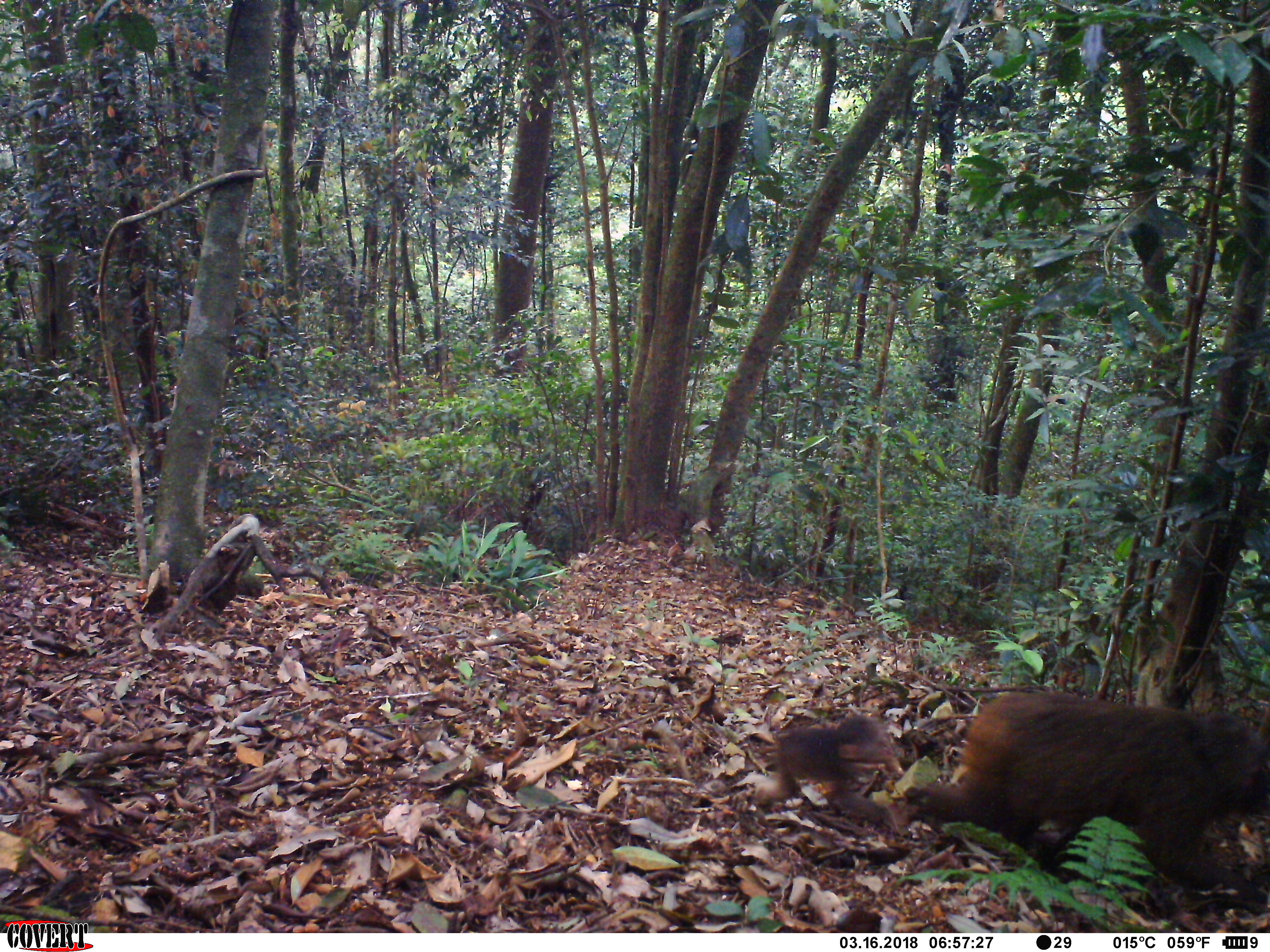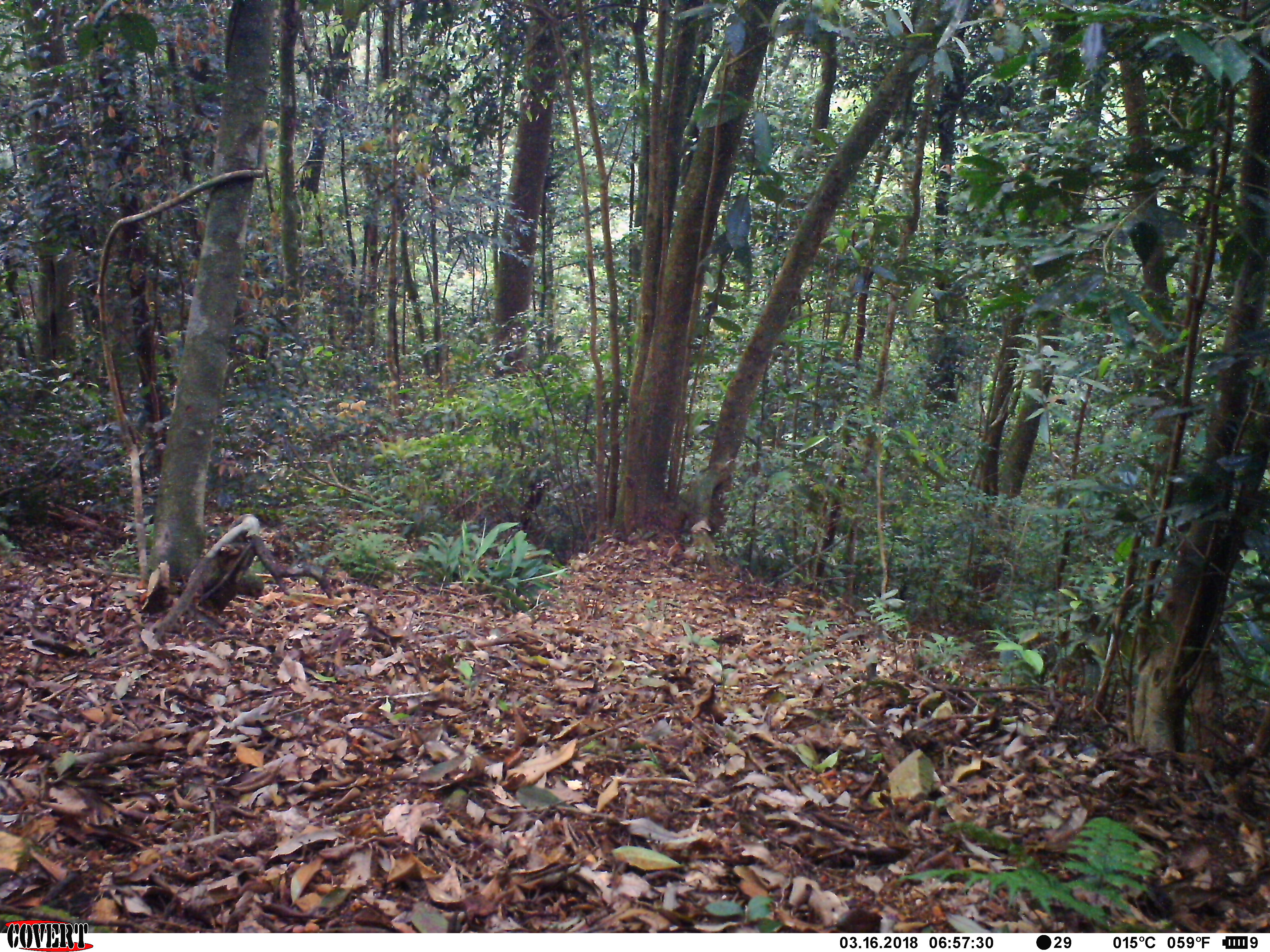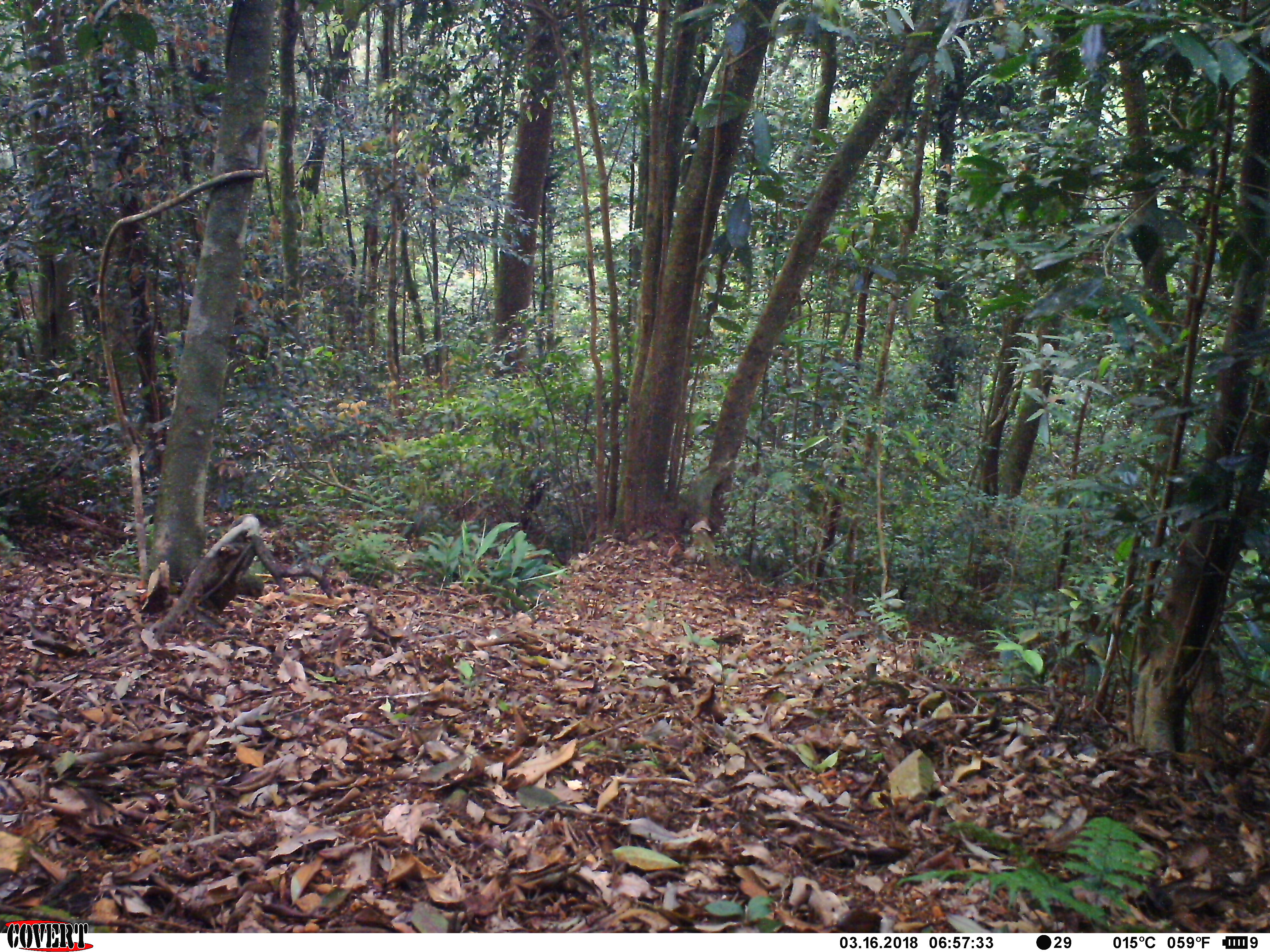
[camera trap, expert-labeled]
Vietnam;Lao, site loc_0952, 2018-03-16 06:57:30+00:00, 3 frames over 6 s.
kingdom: Animalia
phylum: Chordata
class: Mammalia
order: Primates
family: Cercopithecidae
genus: Macaca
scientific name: Macaca arctoides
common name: stump-tailed macaque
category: stump tailed macaque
Stump tailed macaque (stump-tailed macaque) (Macaca arctoides). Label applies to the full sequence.